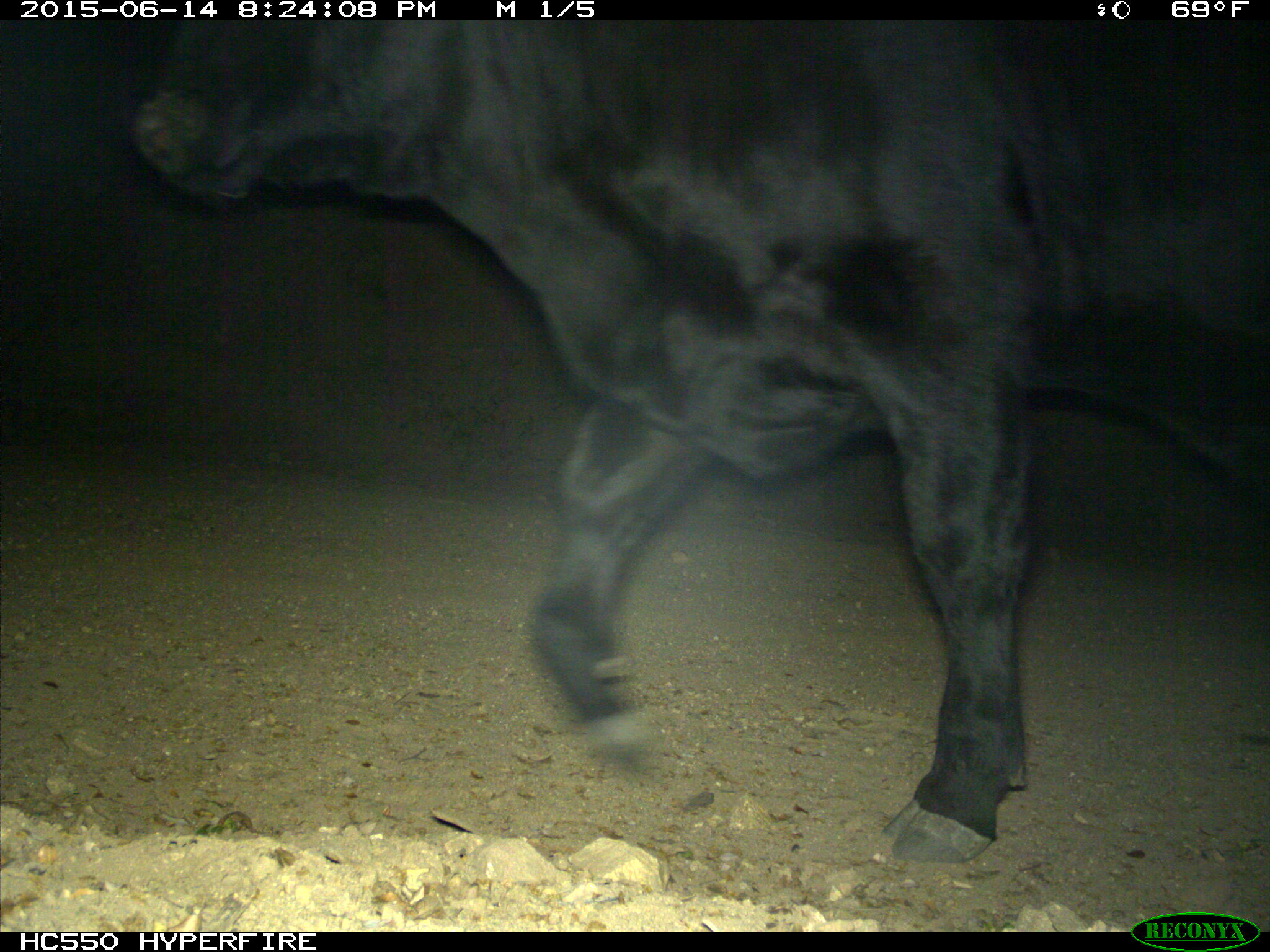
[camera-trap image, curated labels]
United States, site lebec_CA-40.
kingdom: Animalia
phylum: Chordata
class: Mammalia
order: Artiodactyla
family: Bovidae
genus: Bos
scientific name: Bos taurus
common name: domestic cow